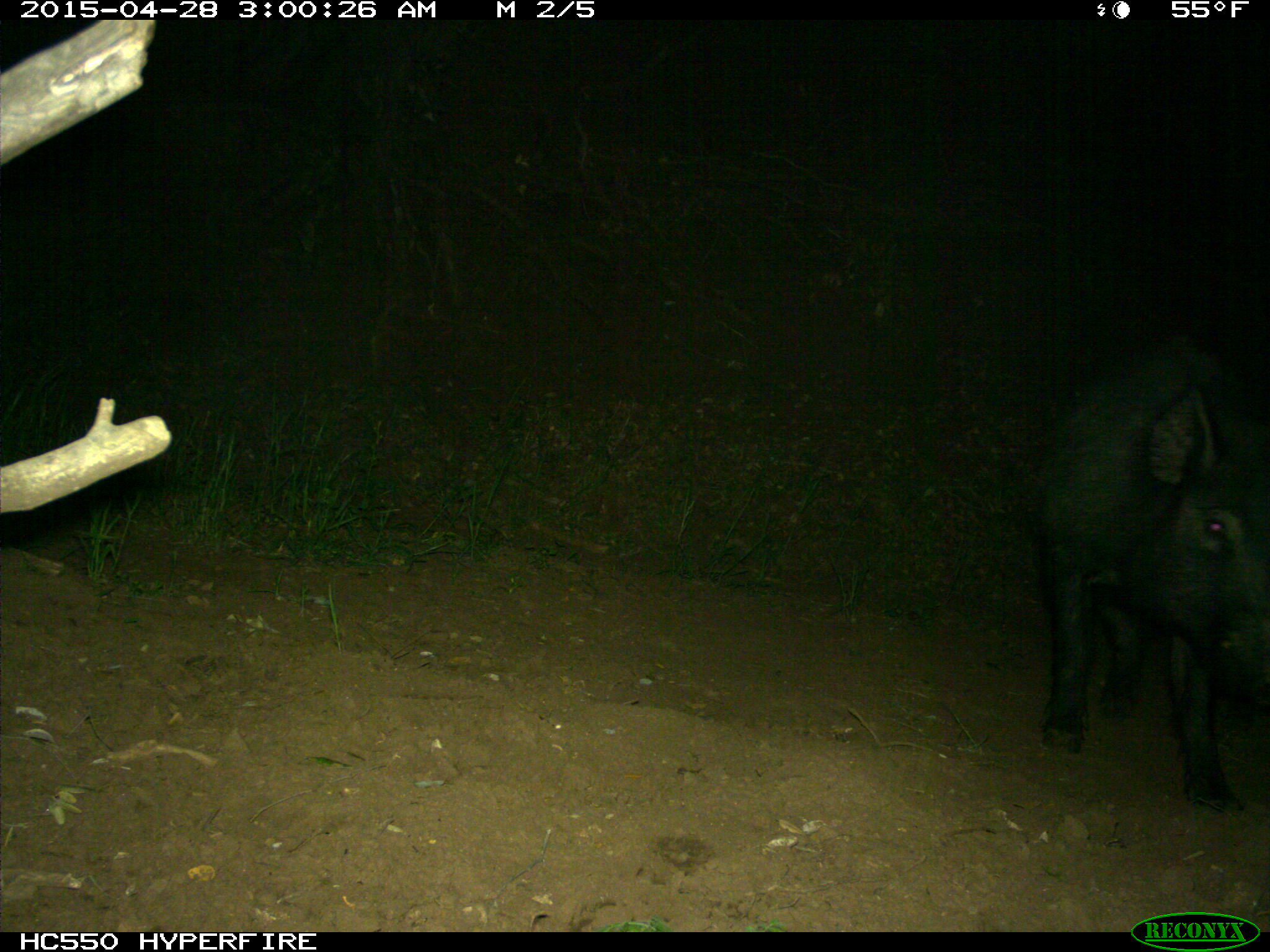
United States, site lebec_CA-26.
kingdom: Animalia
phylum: Chordata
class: Mammalia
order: Artiodactyla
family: Suidae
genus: Sus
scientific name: Sus scrofa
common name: wild boar